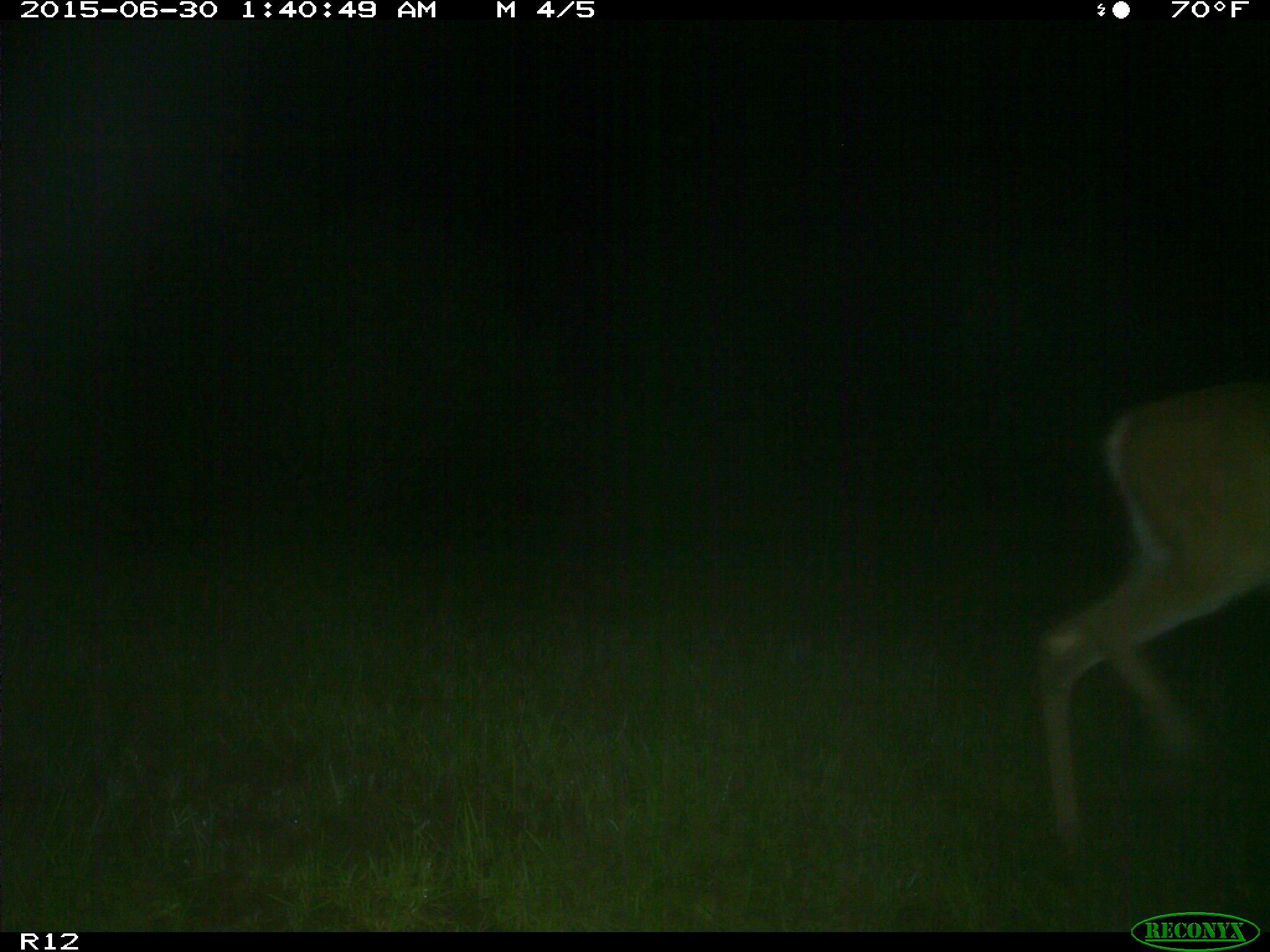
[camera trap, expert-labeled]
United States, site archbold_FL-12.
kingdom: Animalia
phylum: Chordata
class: Mammalia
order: Artiodactyla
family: Cervidae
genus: Odocoileus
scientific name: Odocoileus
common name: deer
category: unidentified deer